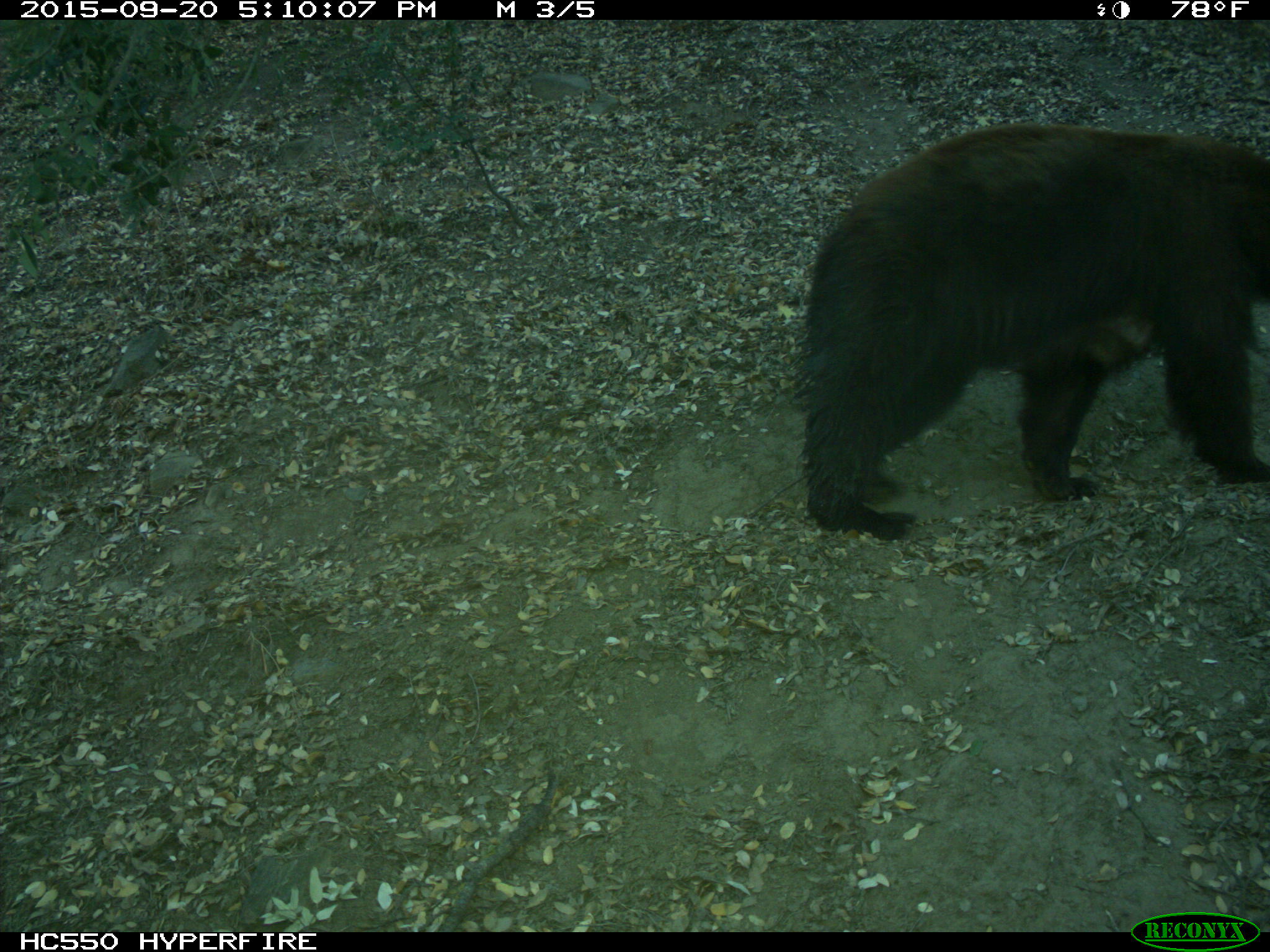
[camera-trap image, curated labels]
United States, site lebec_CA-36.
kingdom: Animalia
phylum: Chordata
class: Mammalia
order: Carnivora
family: Ursidae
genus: Ursus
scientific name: Ursus americanus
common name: american black bear